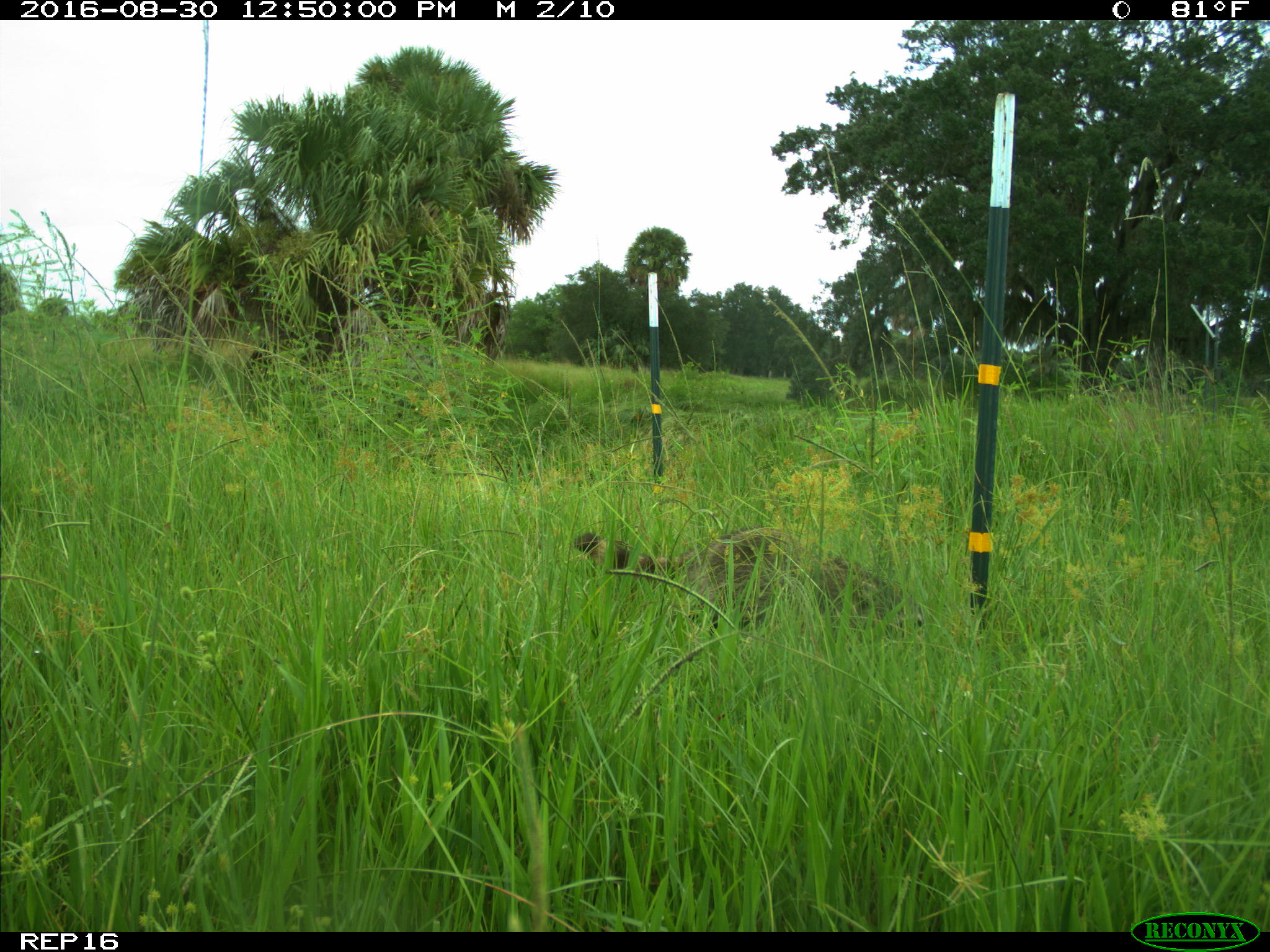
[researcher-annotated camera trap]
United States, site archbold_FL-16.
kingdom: Animalia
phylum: Chordata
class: Mammalia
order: Carnivora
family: Procyonidae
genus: Procyon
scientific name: Procyon lotor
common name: common raccoon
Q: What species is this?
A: Procyon lotor (common raccoon).